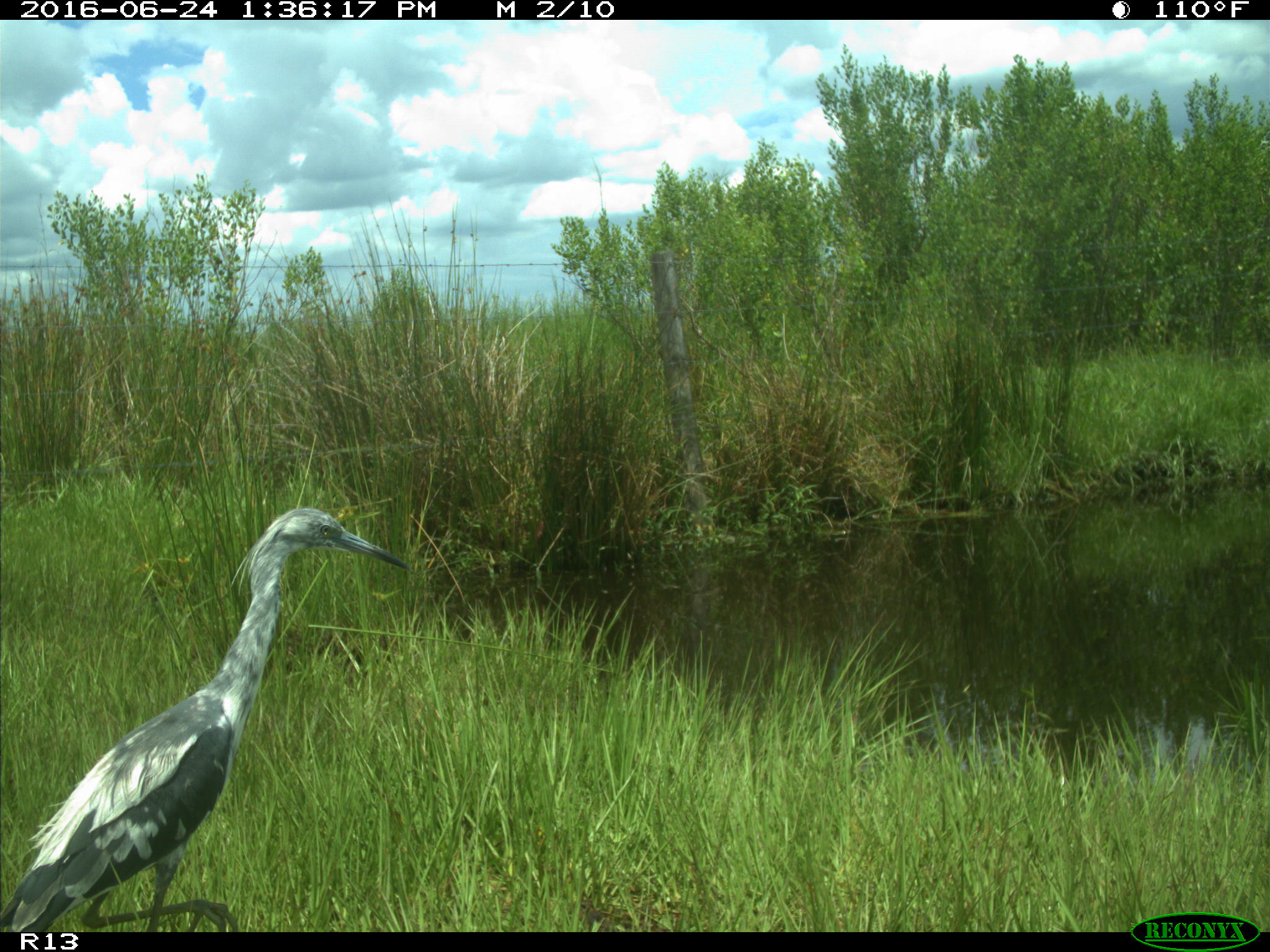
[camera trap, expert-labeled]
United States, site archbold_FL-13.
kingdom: Animalia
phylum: Chordata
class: Aves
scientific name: Aves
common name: birds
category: unidentified bird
Unidentified bird (birds) (Aves).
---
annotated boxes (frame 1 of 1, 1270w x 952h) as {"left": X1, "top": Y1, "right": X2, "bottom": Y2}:
animal: {"left": 1, "top": 508, "right": 414, "bottom": 931}